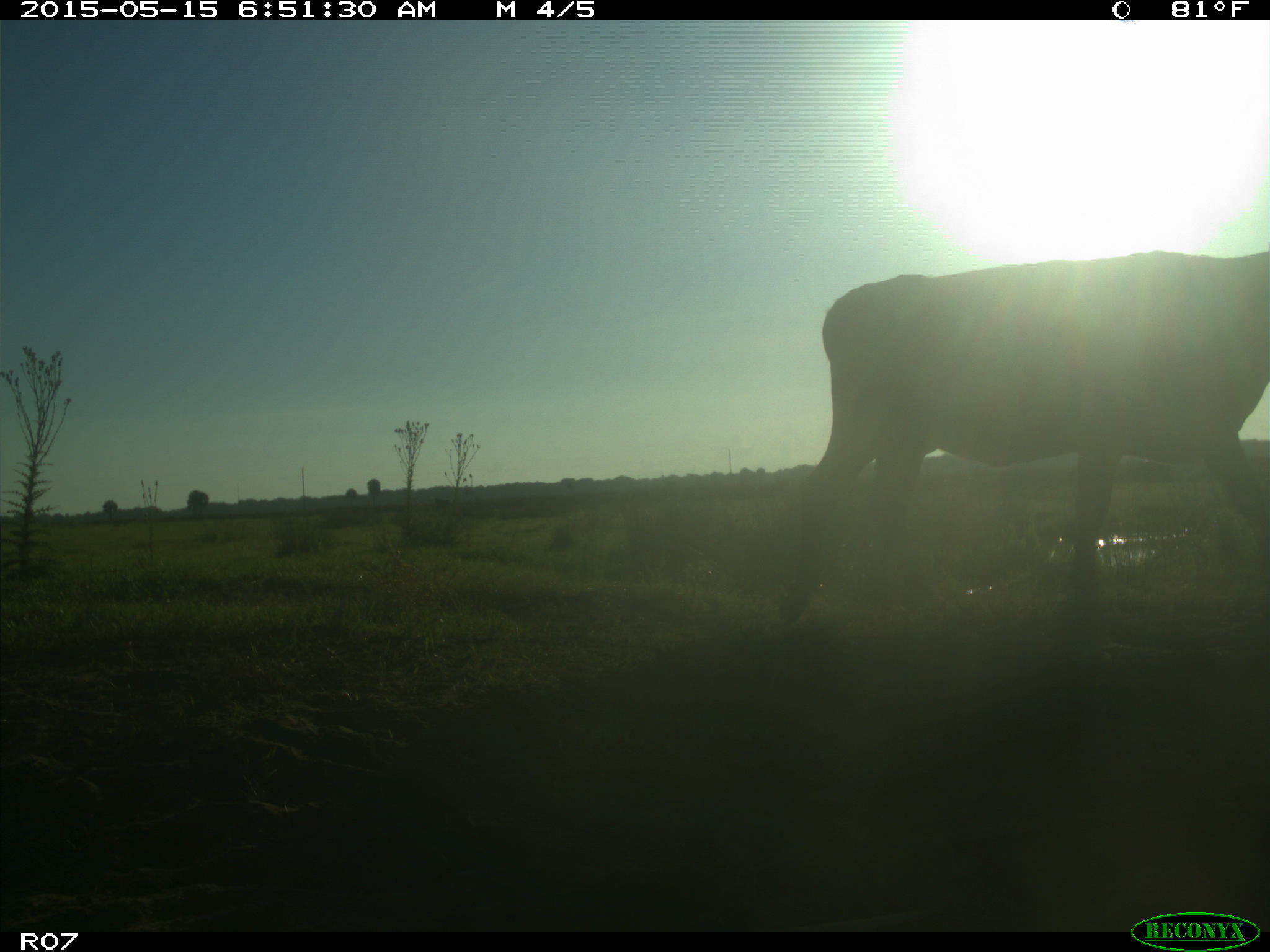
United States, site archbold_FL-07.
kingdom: Animalia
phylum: Chordata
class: Mammalia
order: Artiodactyla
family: Bovidae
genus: Bos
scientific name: Bos taurus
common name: domestic cow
Bos taurus (domestic cow).